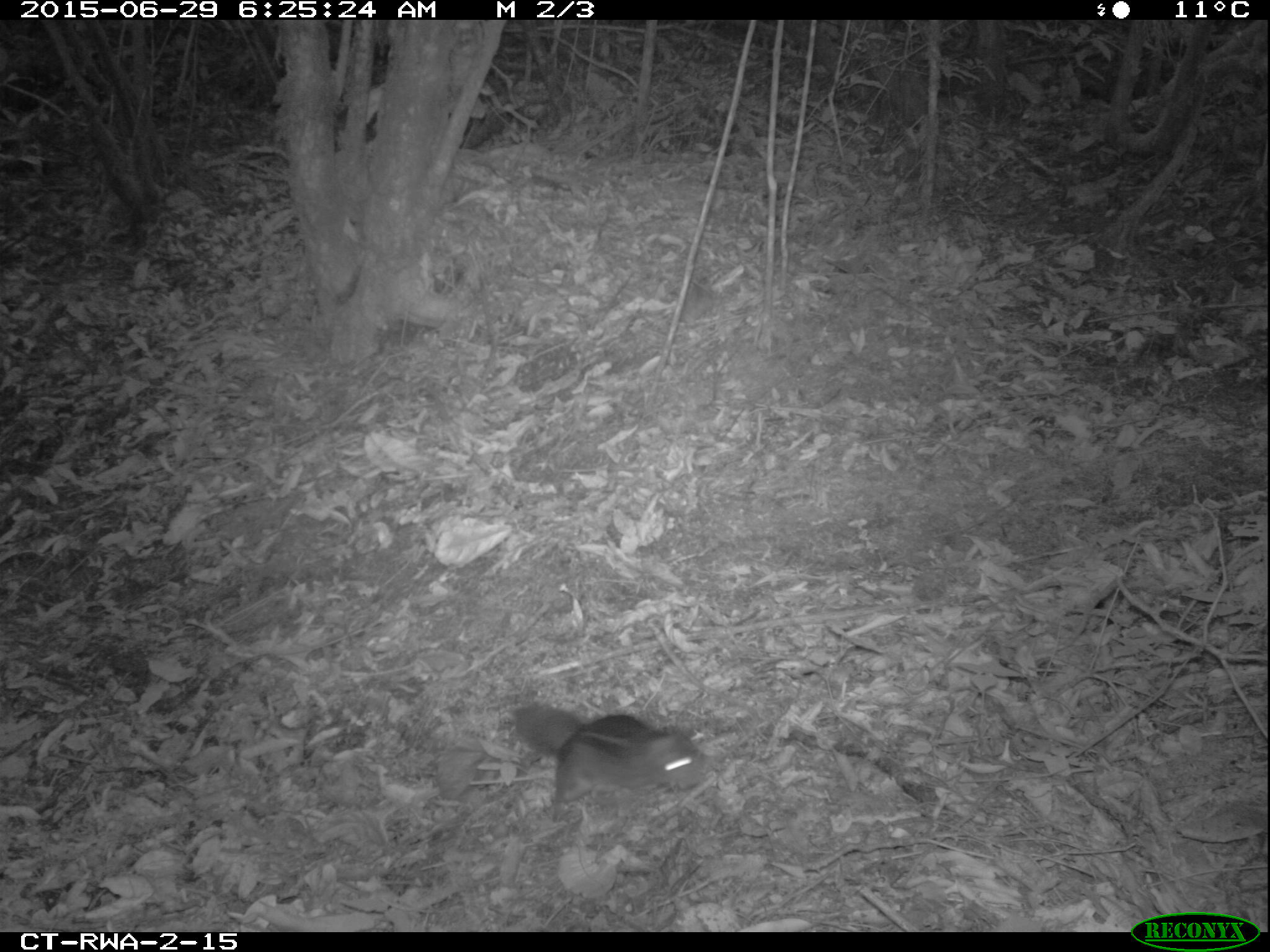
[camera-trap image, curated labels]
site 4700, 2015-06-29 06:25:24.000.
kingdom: Animalia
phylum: Chordata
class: Mammalia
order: Rodentia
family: Sciuridae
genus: Funisciurus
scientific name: Funisciurus pyrropus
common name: fire-footed rope squirrel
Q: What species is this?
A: Funisciurus pyrropus (fire-footed rope squirrel).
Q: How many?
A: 1.